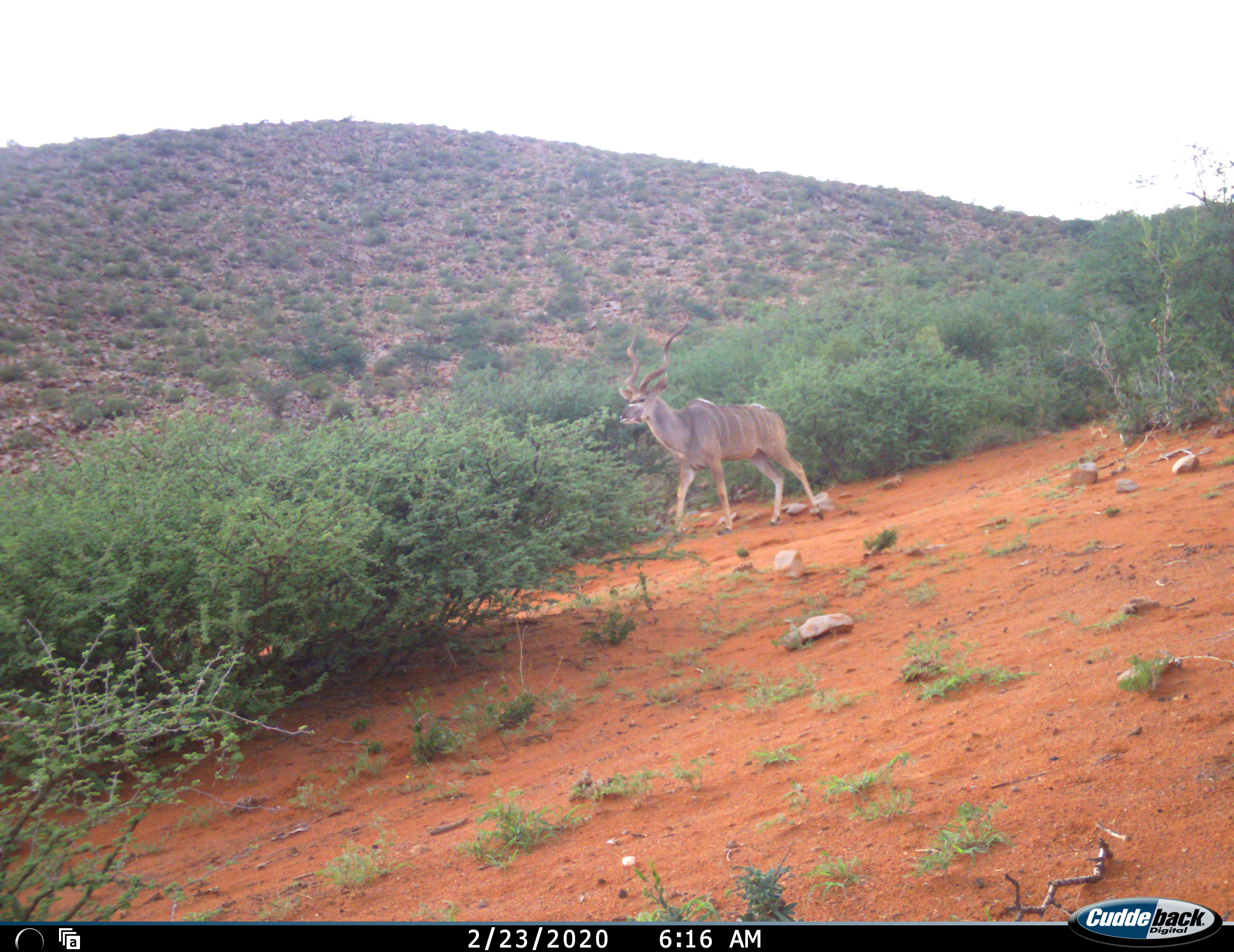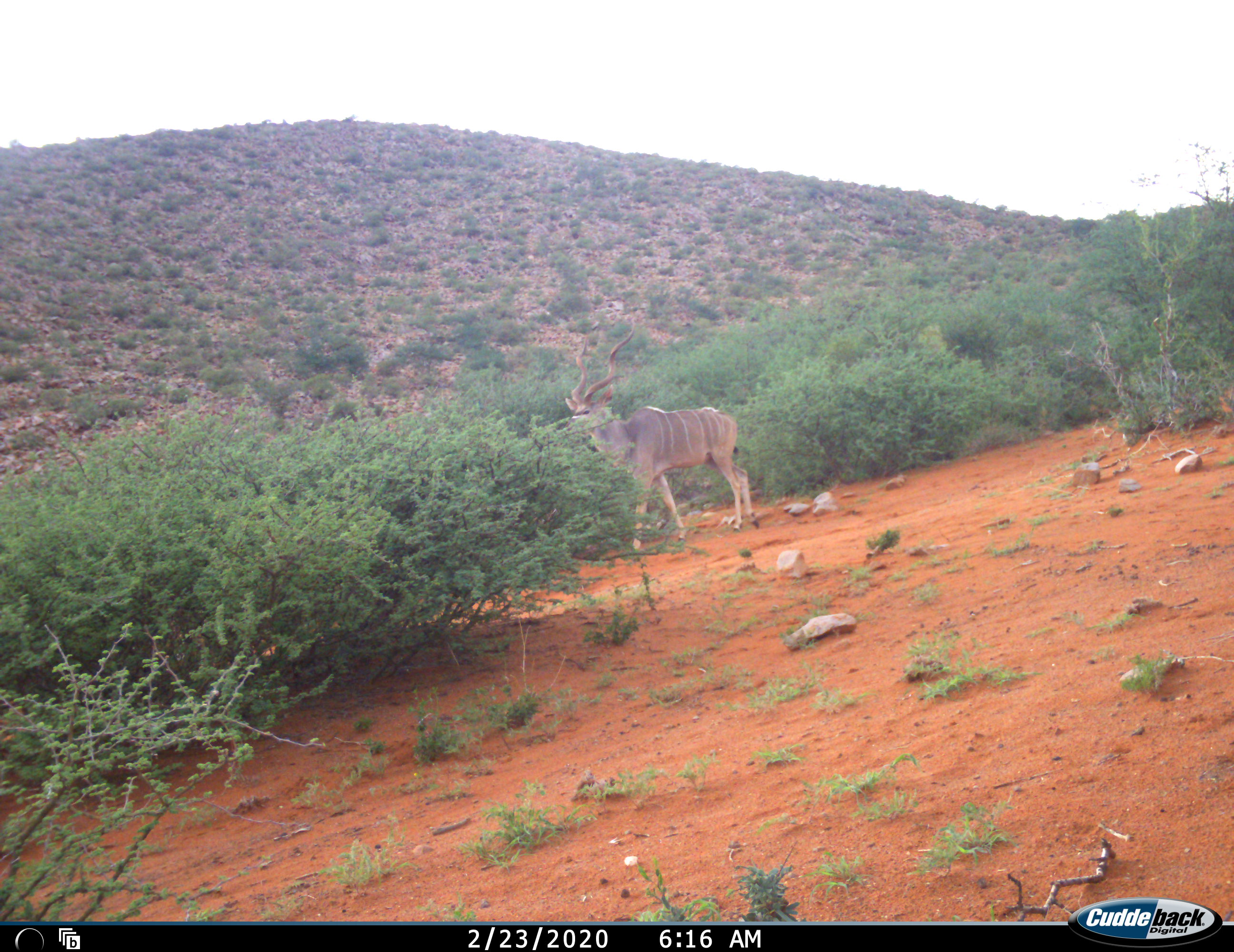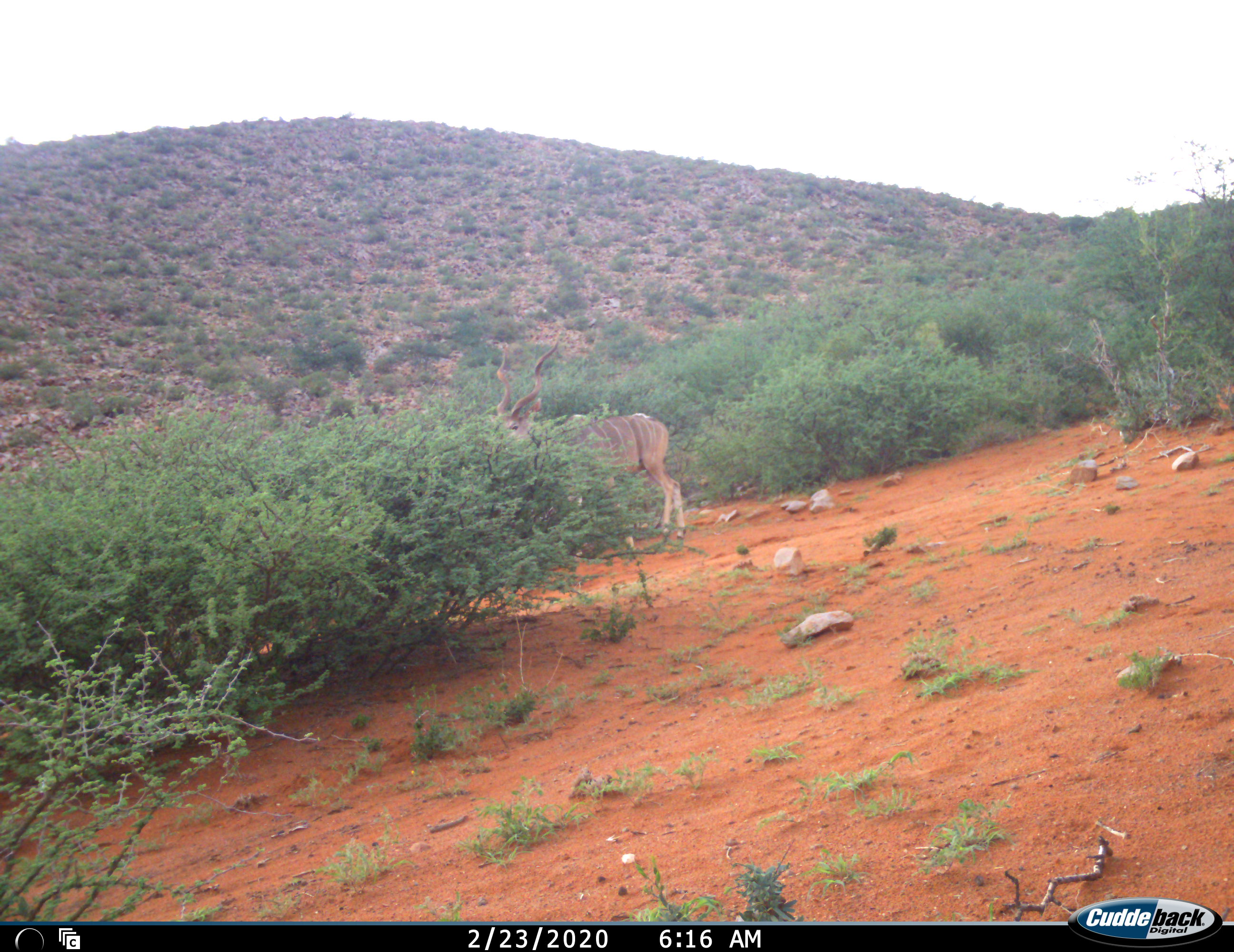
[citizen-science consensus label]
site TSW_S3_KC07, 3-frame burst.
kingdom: Animalia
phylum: Chordata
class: Mammalia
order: Artiodactyla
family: Bovidae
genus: Tragelaphus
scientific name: Tragelaphus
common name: kudu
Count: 1.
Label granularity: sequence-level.